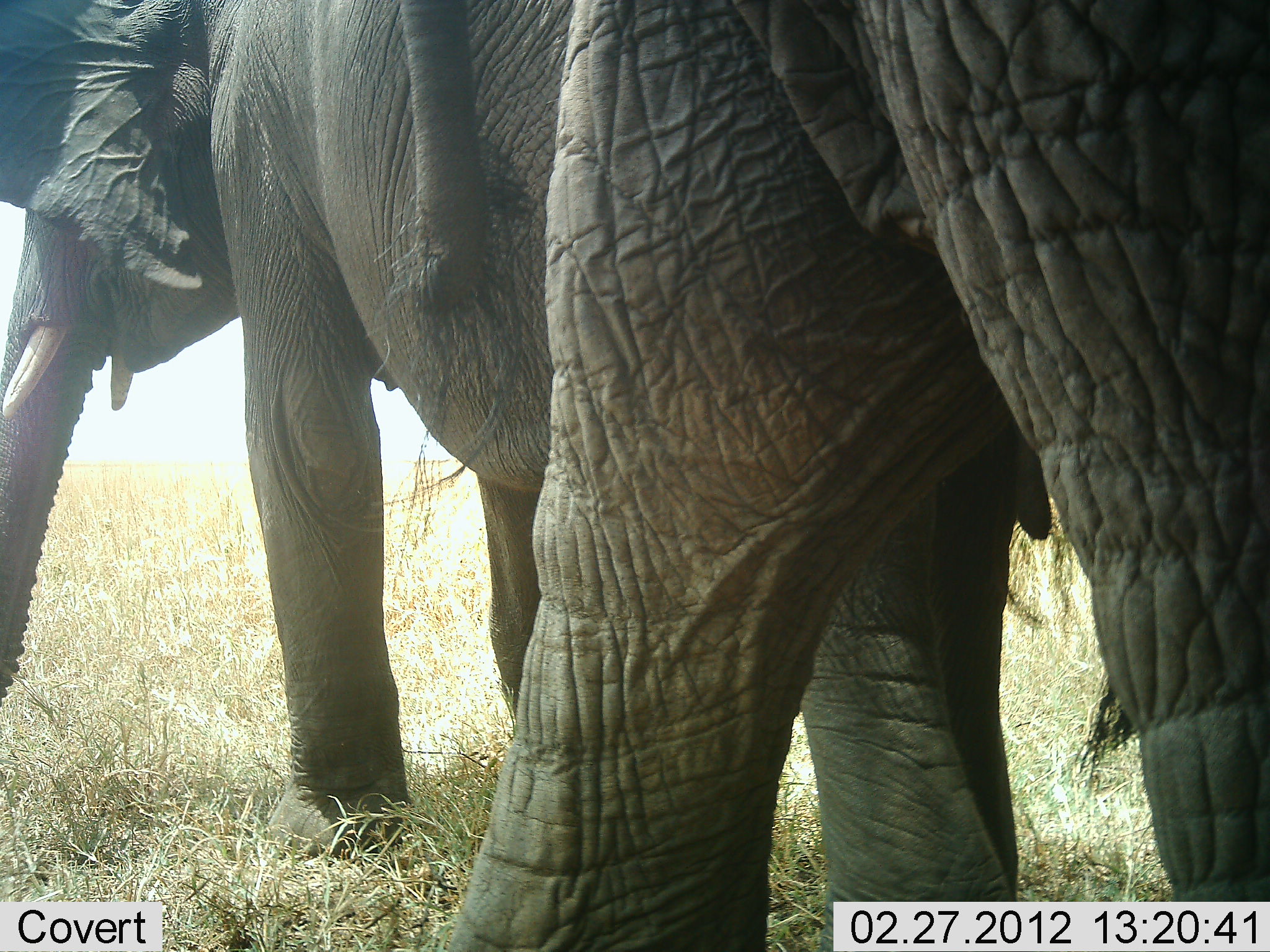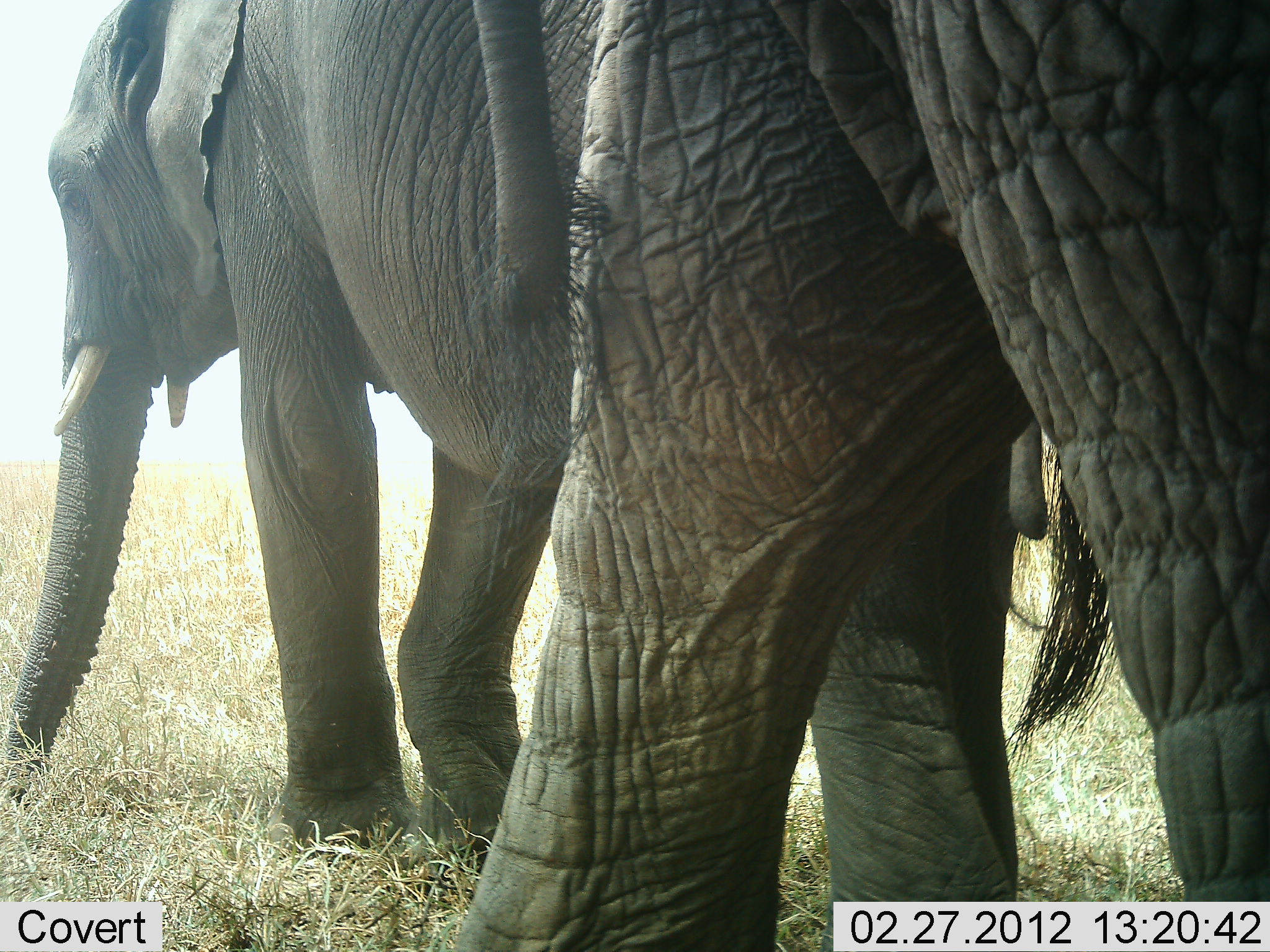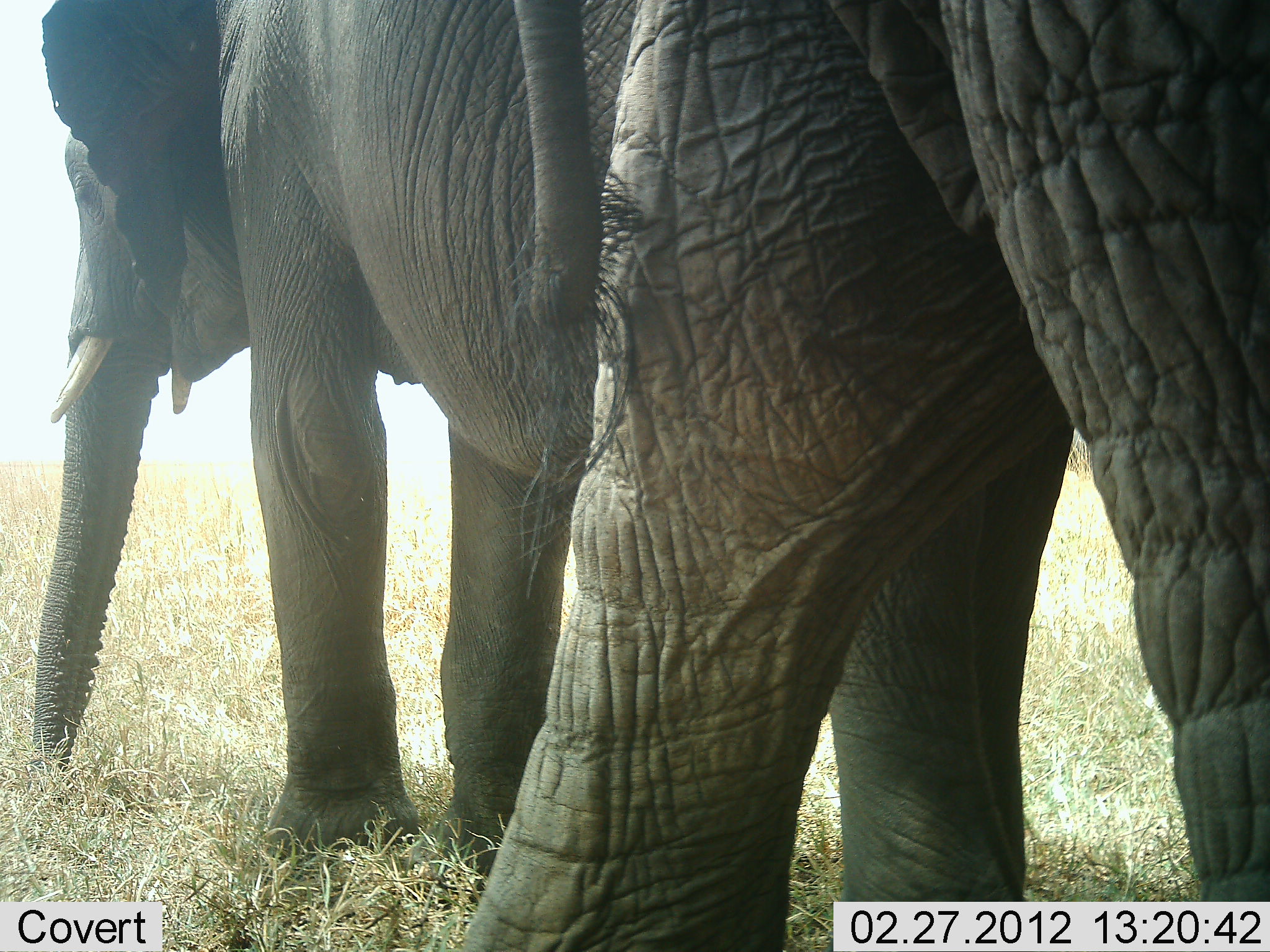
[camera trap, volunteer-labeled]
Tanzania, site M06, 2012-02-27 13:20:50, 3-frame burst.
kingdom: Animalia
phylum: Chordata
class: Mammalia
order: Proboscidea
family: Elephantidae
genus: Loxodonta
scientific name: Loxodonta africana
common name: african bush elephant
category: elephant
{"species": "elephant (african bush elephant) (Loxodonta africana)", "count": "2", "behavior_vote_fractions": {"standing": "74%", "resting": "0%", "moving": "35%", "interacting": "4%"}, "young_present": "0%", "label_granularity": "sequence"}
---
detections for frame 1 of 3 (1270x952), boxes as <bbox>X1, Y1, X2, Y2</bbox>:
animal: <bbox>0, 0, 1050, 951</bbox>; <bbox>446, 0, 1270, 952</bbox>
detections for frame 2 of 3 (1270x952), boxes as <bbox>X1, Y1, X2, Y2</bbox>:
animal: <bbox>1, 0, 1048, 950</bbox>; <bbox>454, 0, 1270, 952</bbox>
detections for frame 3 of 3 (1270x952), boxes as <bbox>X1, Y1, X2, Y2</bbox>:
animal: <bbox>30, 1, 1076, 952</bbox>; <bbox>466, 1, 1269, 952</bbox>